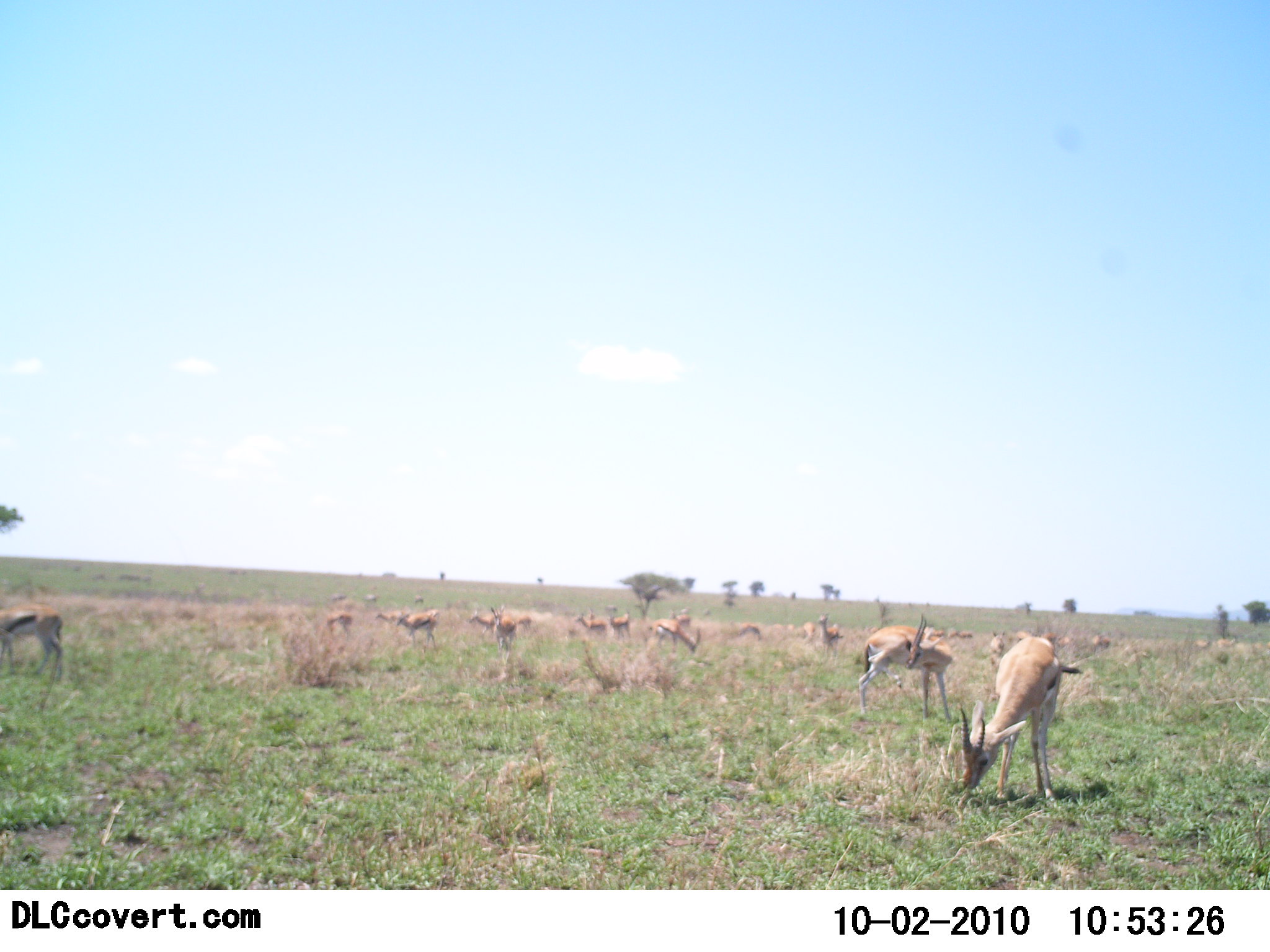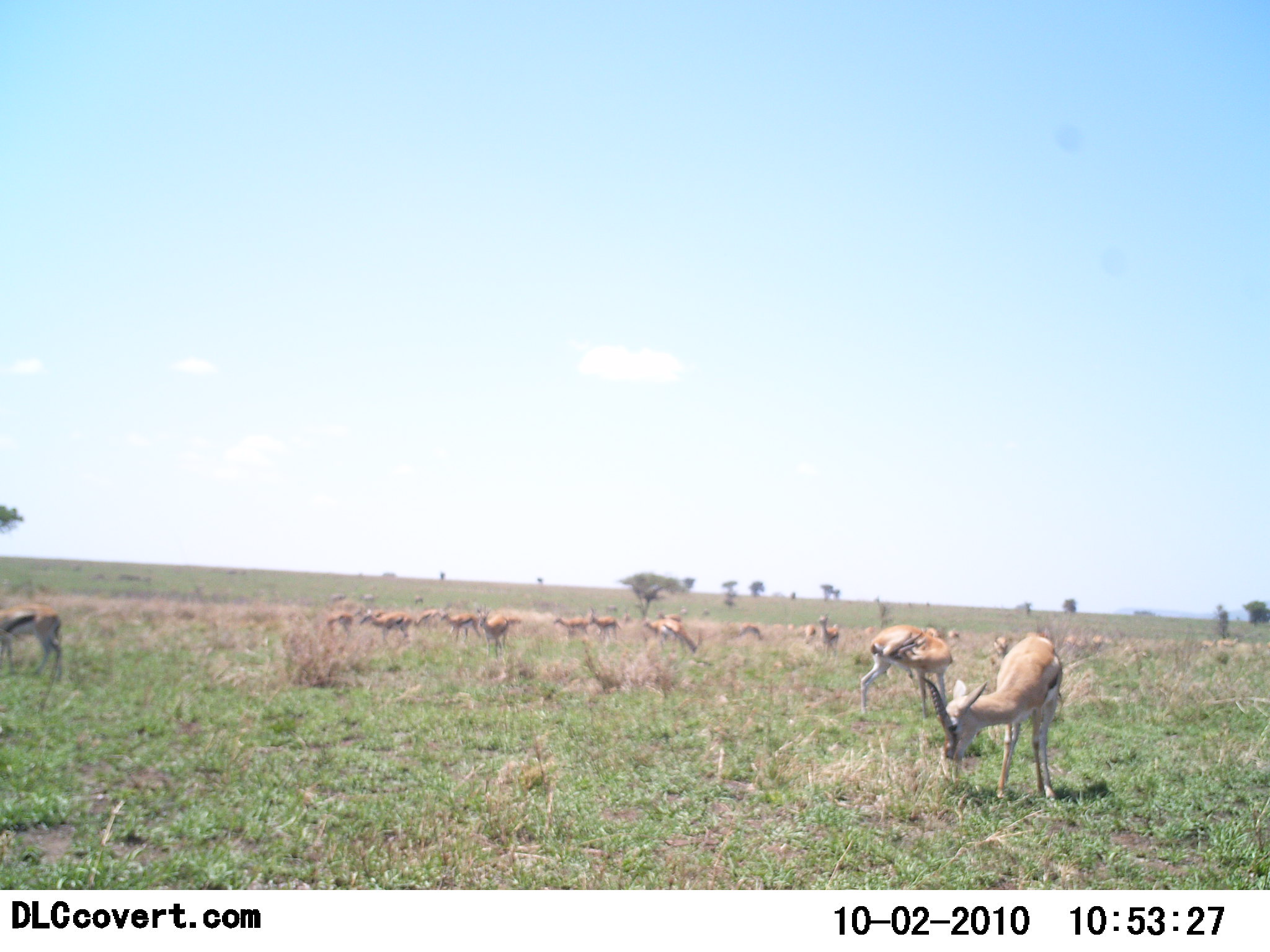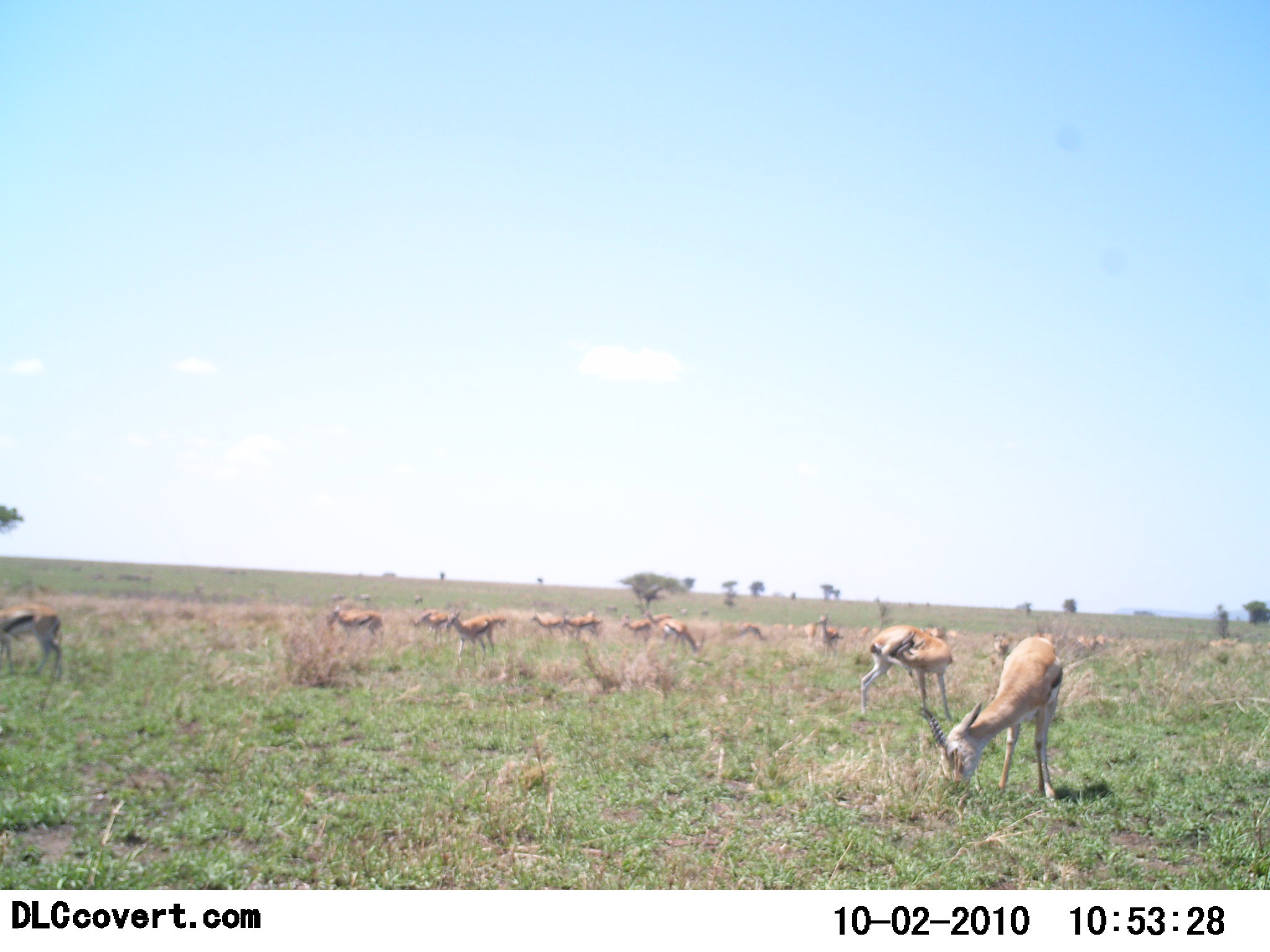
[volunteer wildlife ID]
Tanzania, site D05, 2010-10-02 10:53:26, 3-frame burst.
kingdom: Animalia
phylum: Chordata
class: Mammalia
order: Artiodactyla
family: Bovidae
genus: Eudorcas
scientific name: Eudorcas thomsonii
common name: thomson's gazelle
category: gazellethomsons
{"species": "gazellethomsons (thomson's gazelle) (Eudorcas thomsonii)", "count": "11-50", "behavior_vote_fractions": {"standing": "57%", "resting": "0%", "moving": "50%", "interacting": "7%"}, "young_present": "7%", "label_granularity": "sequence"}